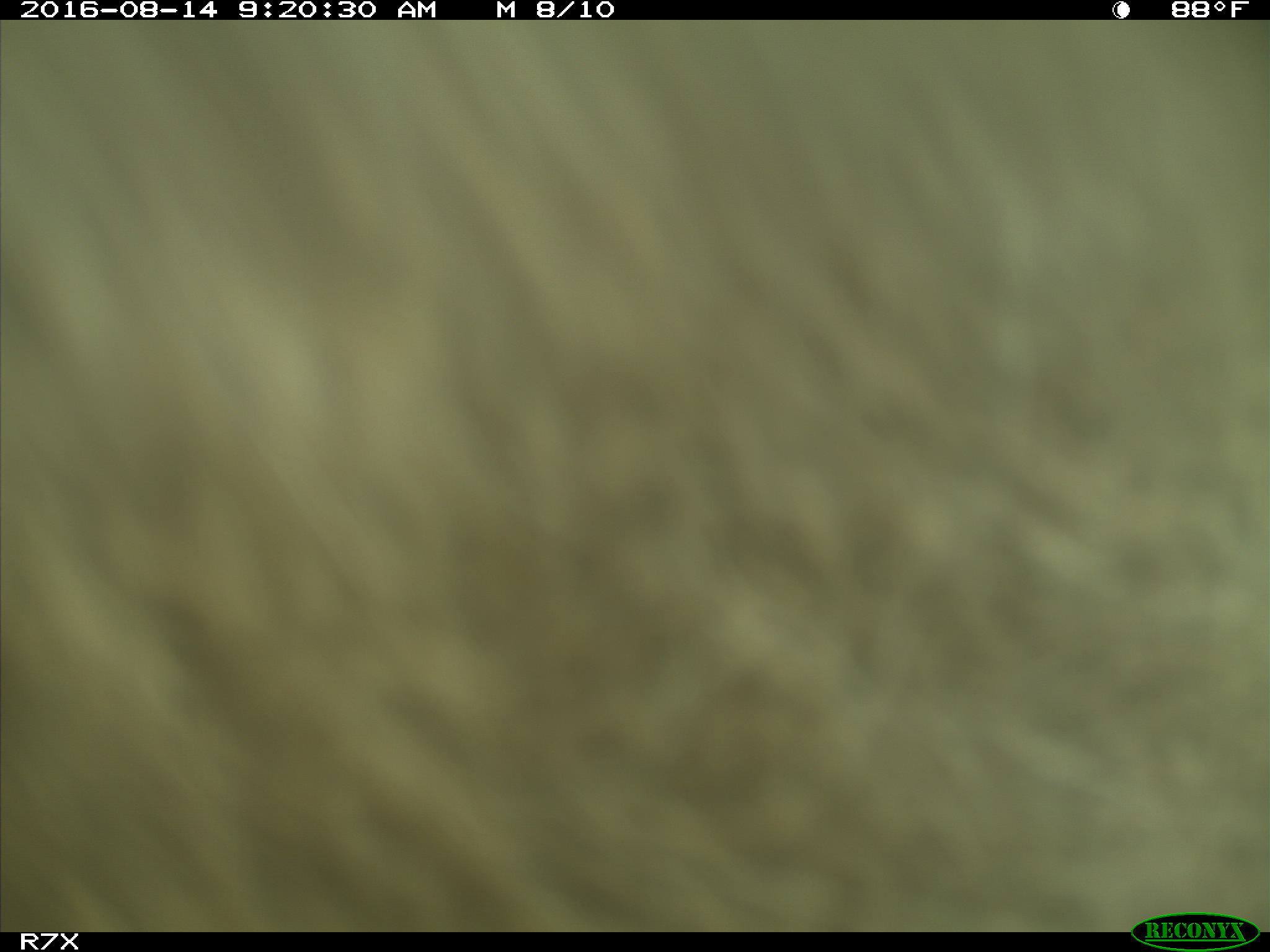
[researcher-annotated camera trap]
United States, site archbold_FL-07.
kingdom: Animalia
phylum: Chordata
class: Mammalia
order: Artiodactyla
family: Bovidae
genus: Bos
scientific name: Bos taurus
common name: domestic cow